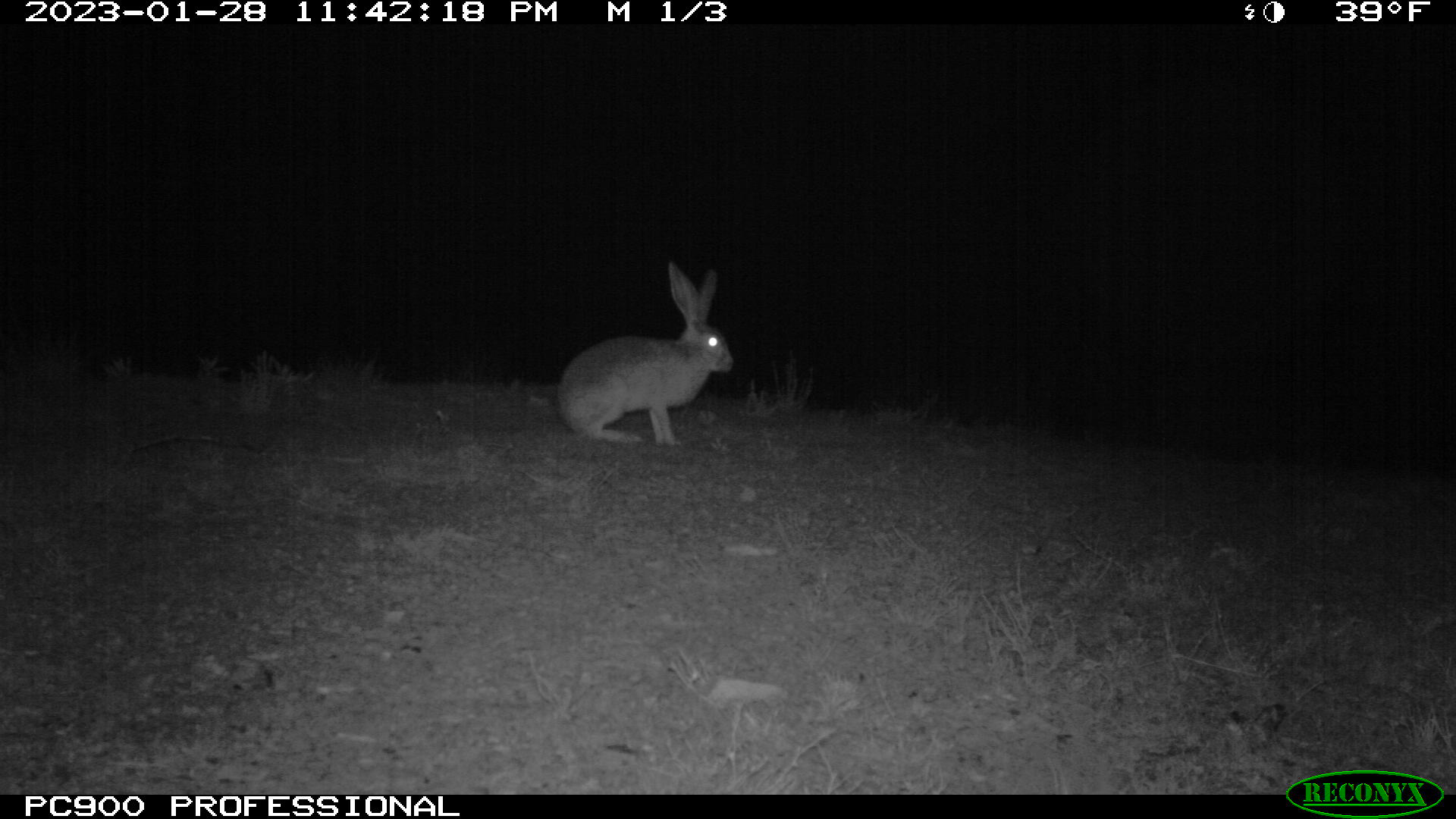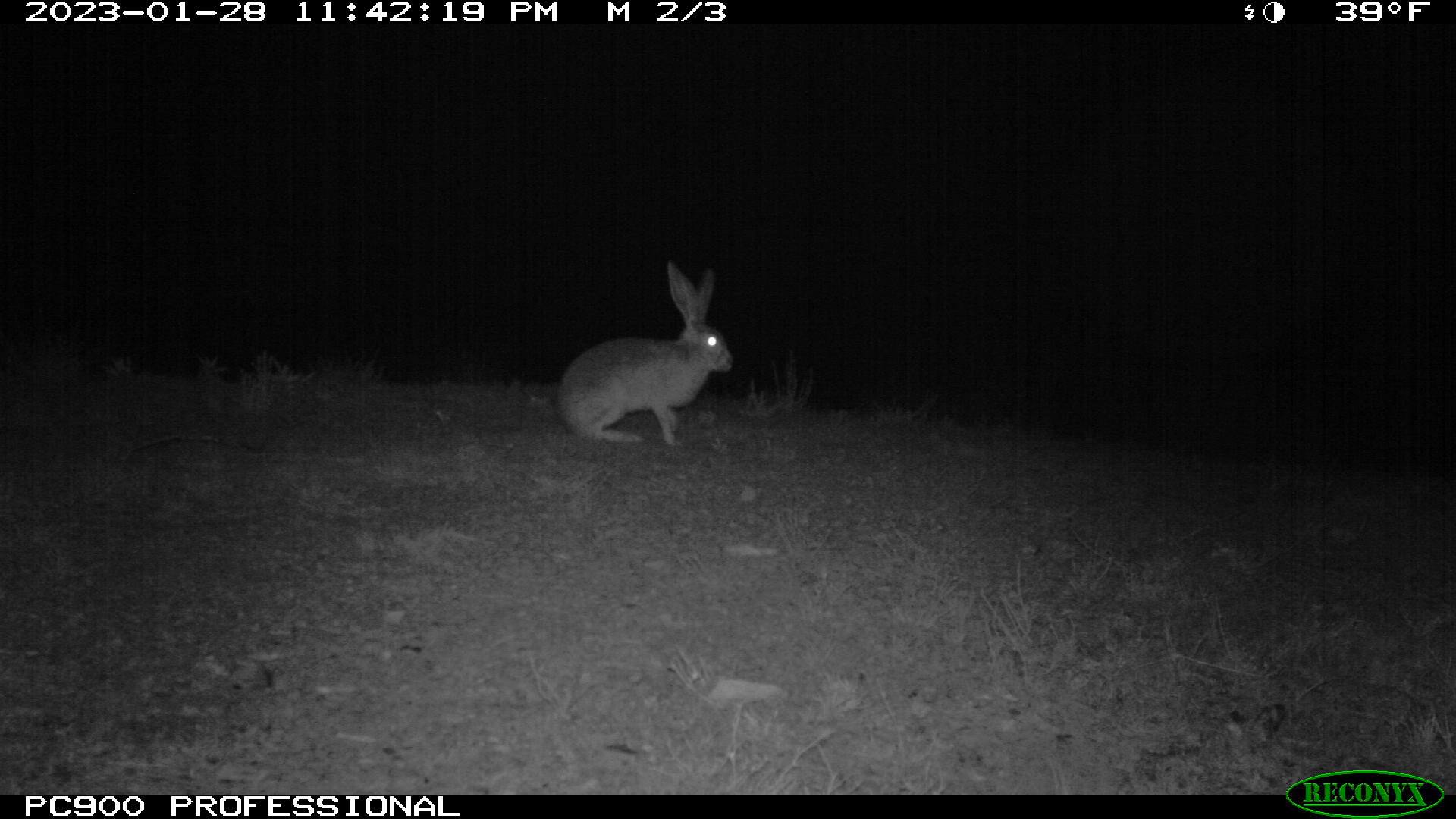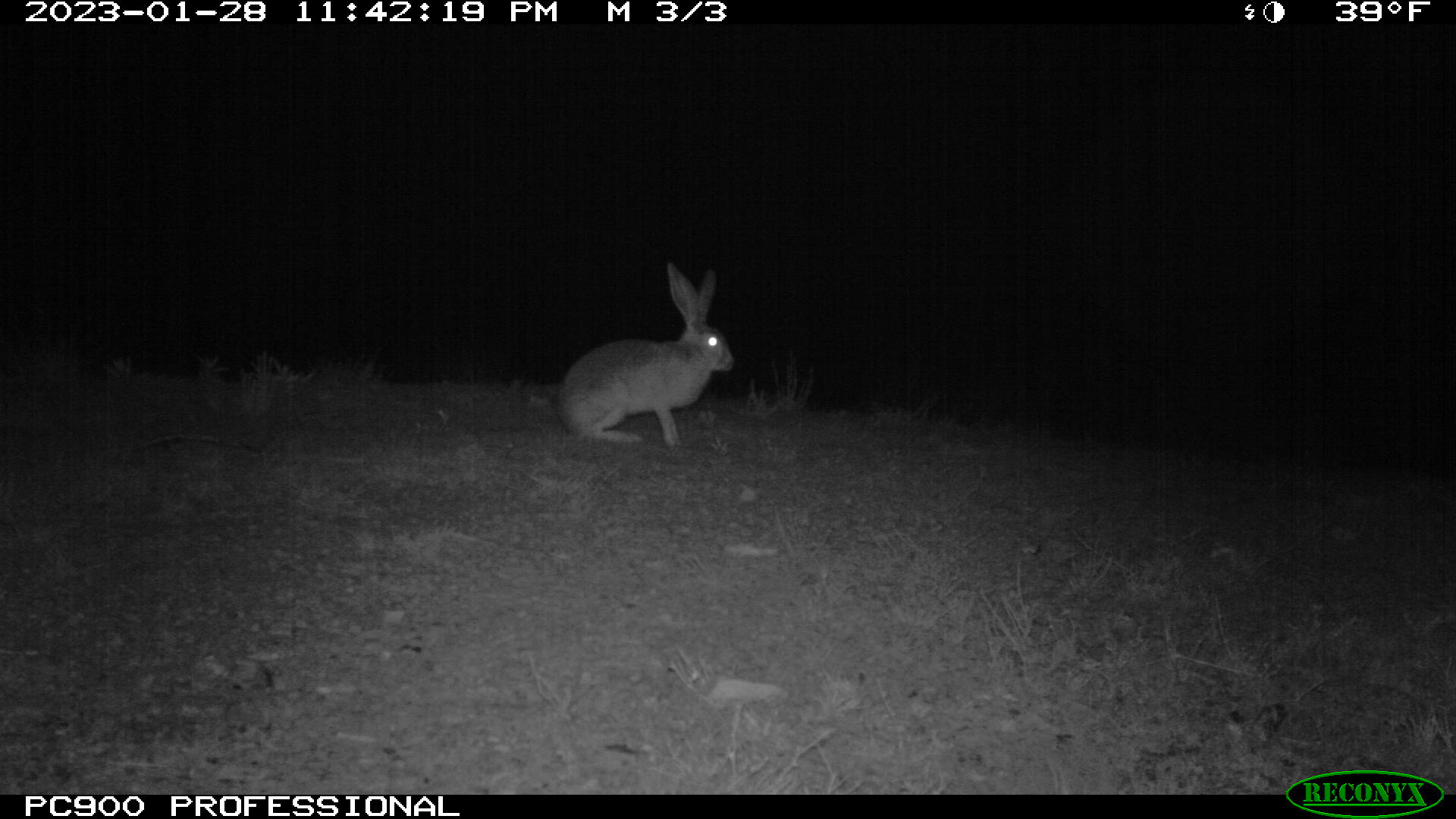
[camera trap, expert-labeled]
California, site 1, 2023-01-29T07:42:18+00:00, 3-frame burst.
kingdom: Animalia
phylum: Chordata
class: Mammalia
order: Lagomorpha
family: Leporidae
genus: Lepus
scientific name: Lepus californicus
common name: black-tailed jackrabbit